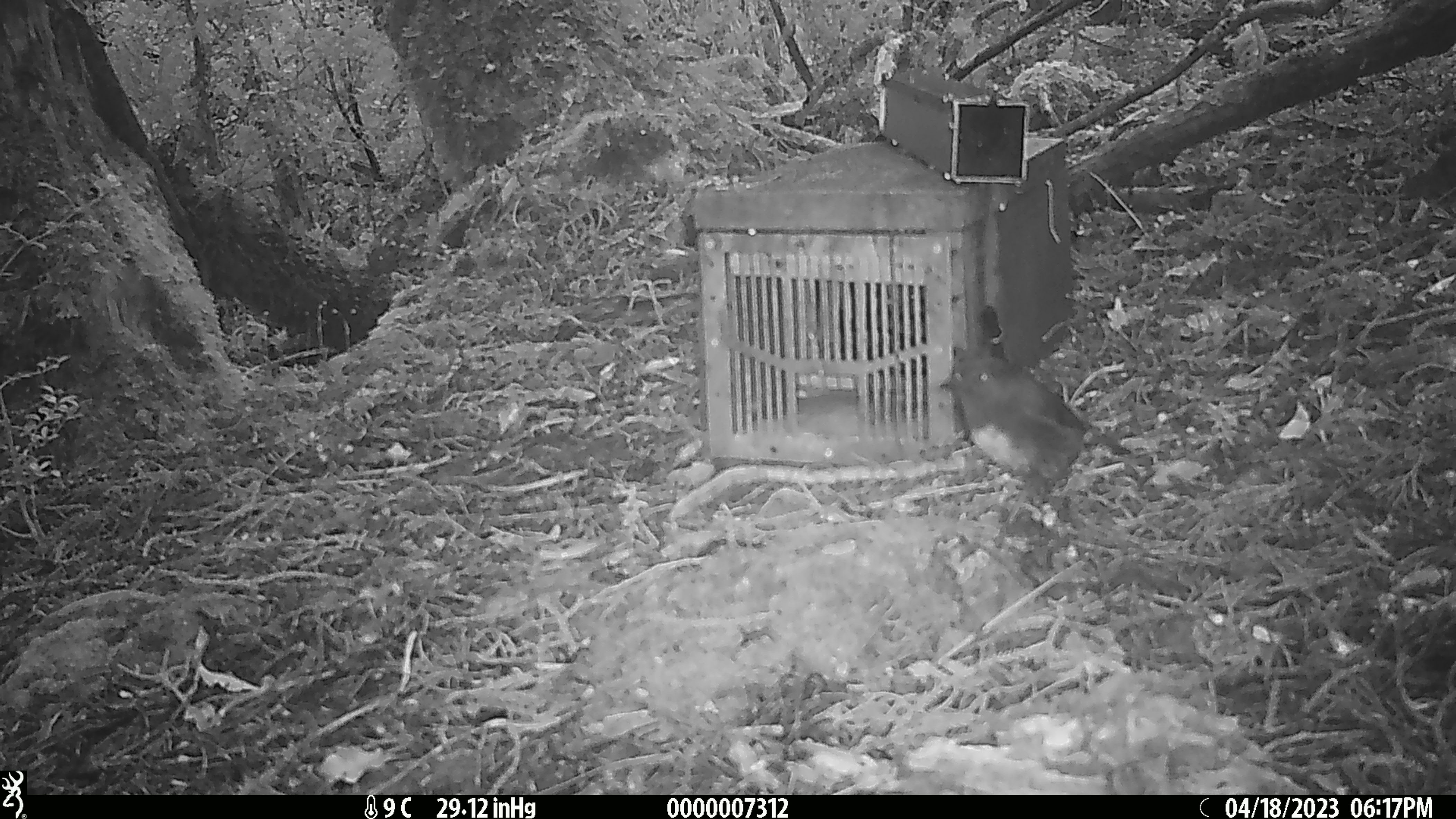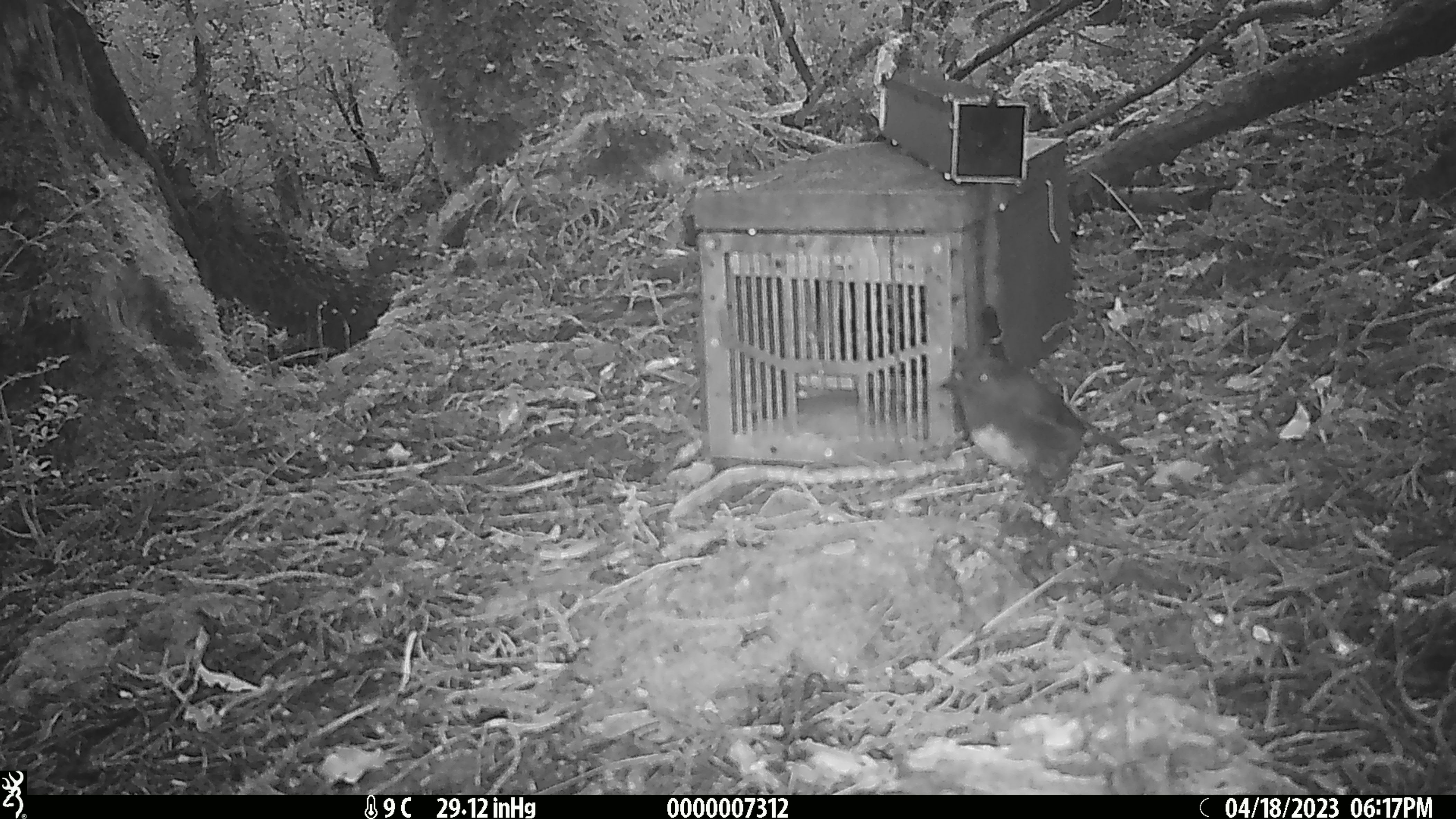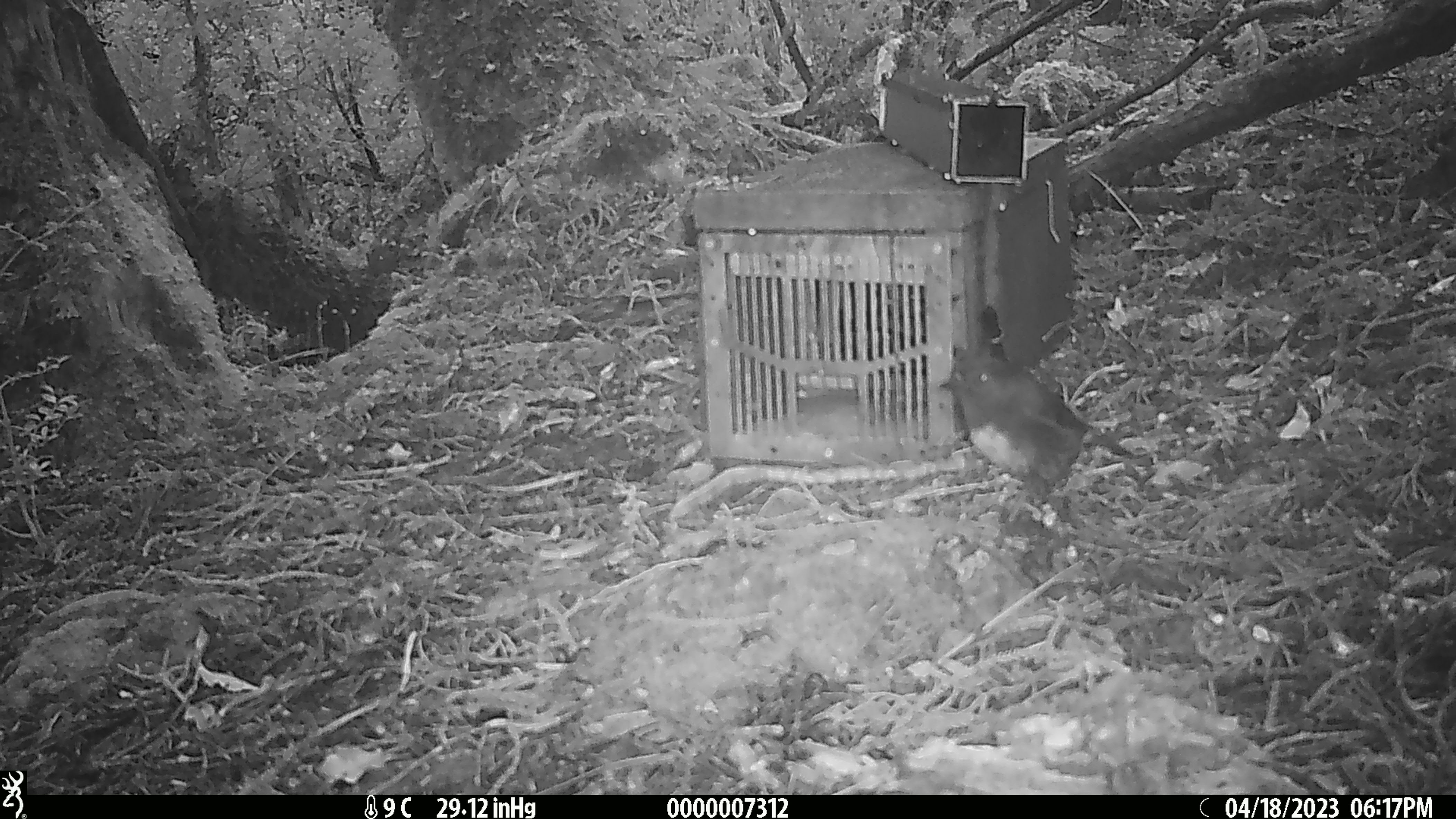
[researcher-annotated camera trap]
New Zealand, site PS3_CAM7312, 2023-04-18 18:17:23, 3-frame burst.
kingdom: Animalia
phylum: Chordata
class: Aves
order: Passeriformes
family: Petroicidae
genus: Petroica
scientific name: Petroica australis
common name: new zealand robin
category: robin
Robin (new zealand robin) (Petroica australis).